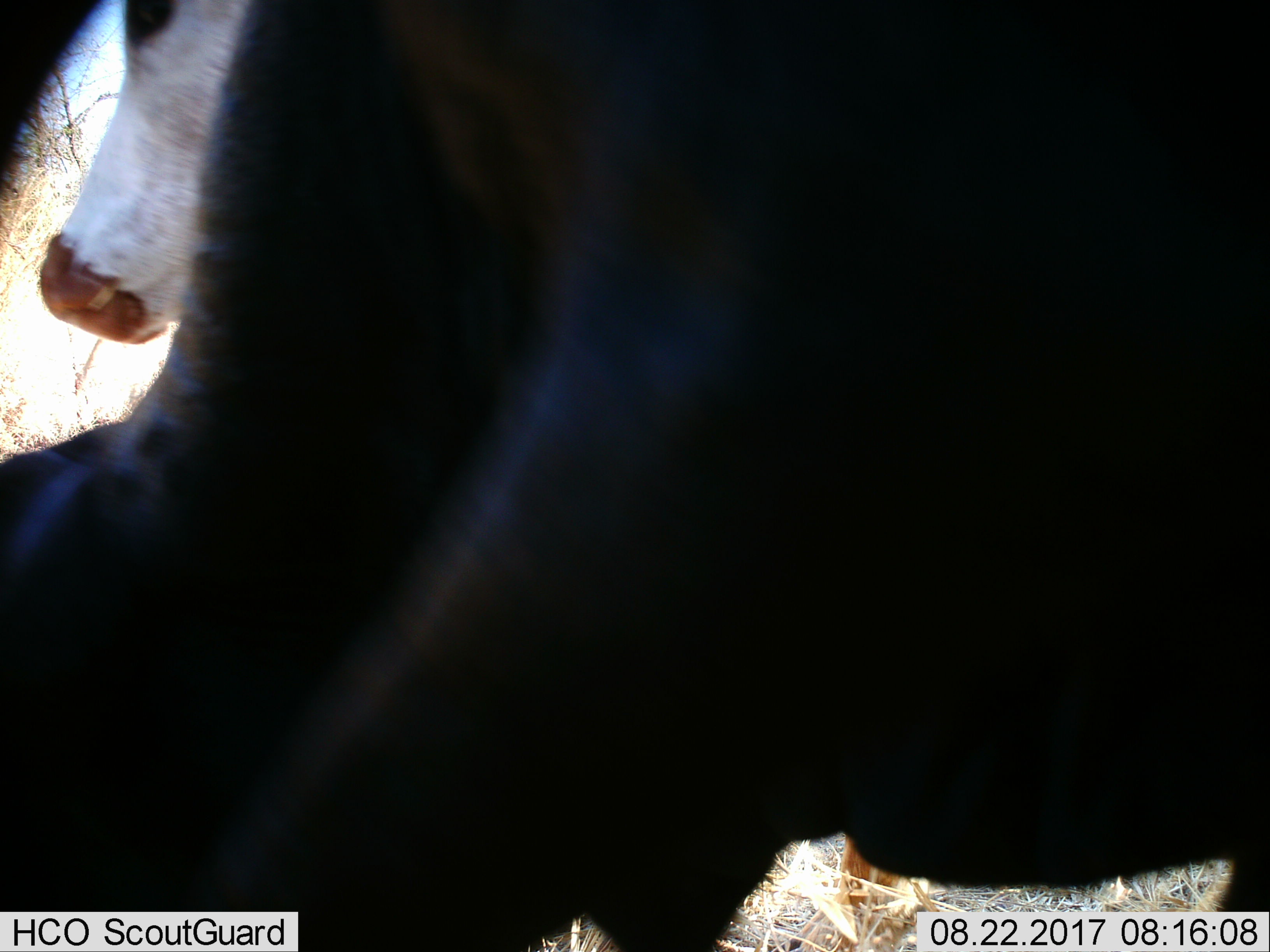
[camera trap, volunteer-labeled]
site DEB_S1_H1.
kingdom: Animalia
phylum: Chordata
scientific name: Vertebrata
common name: domestic animal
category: domesticanimal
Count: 2.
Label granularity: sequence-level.